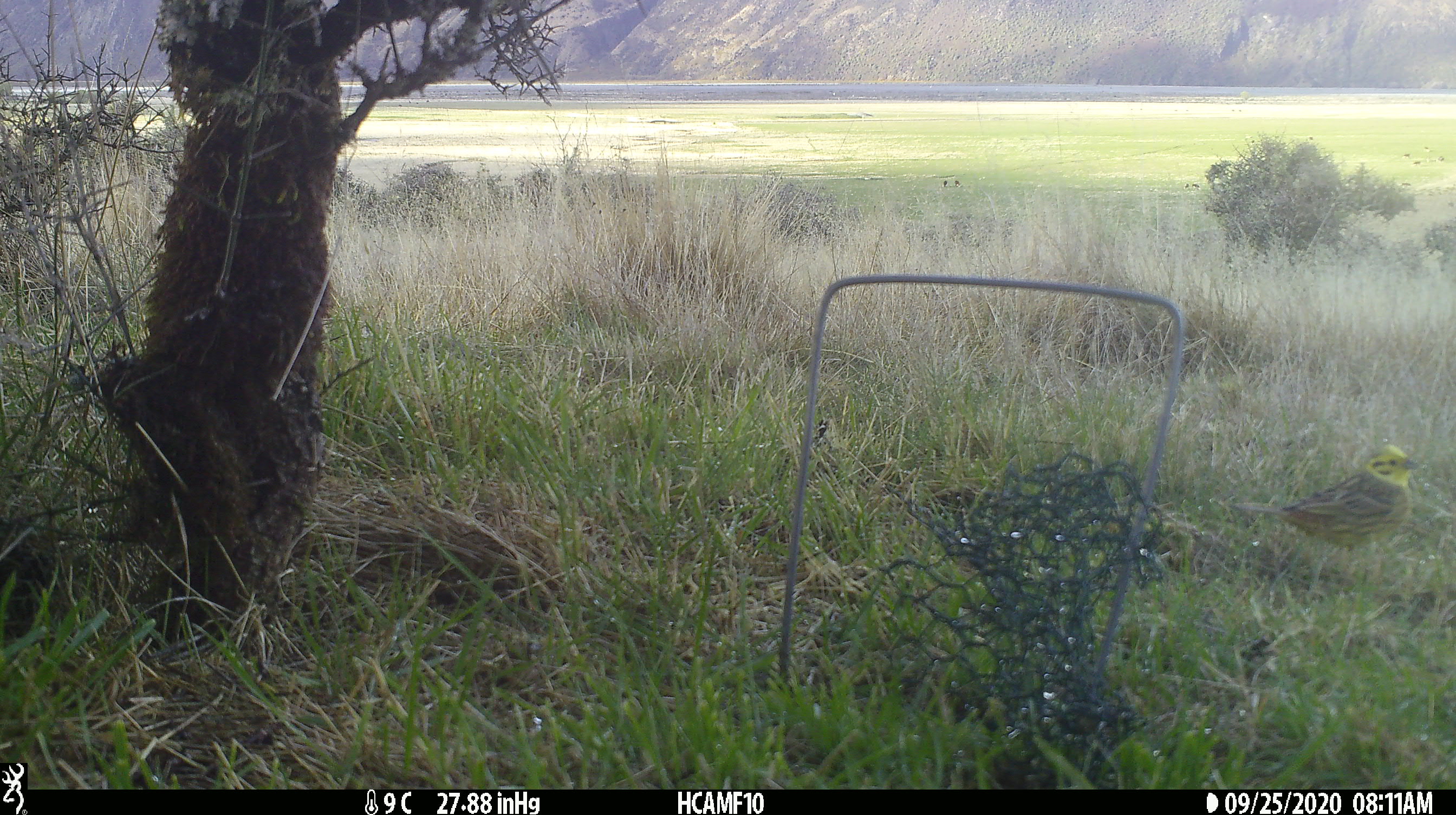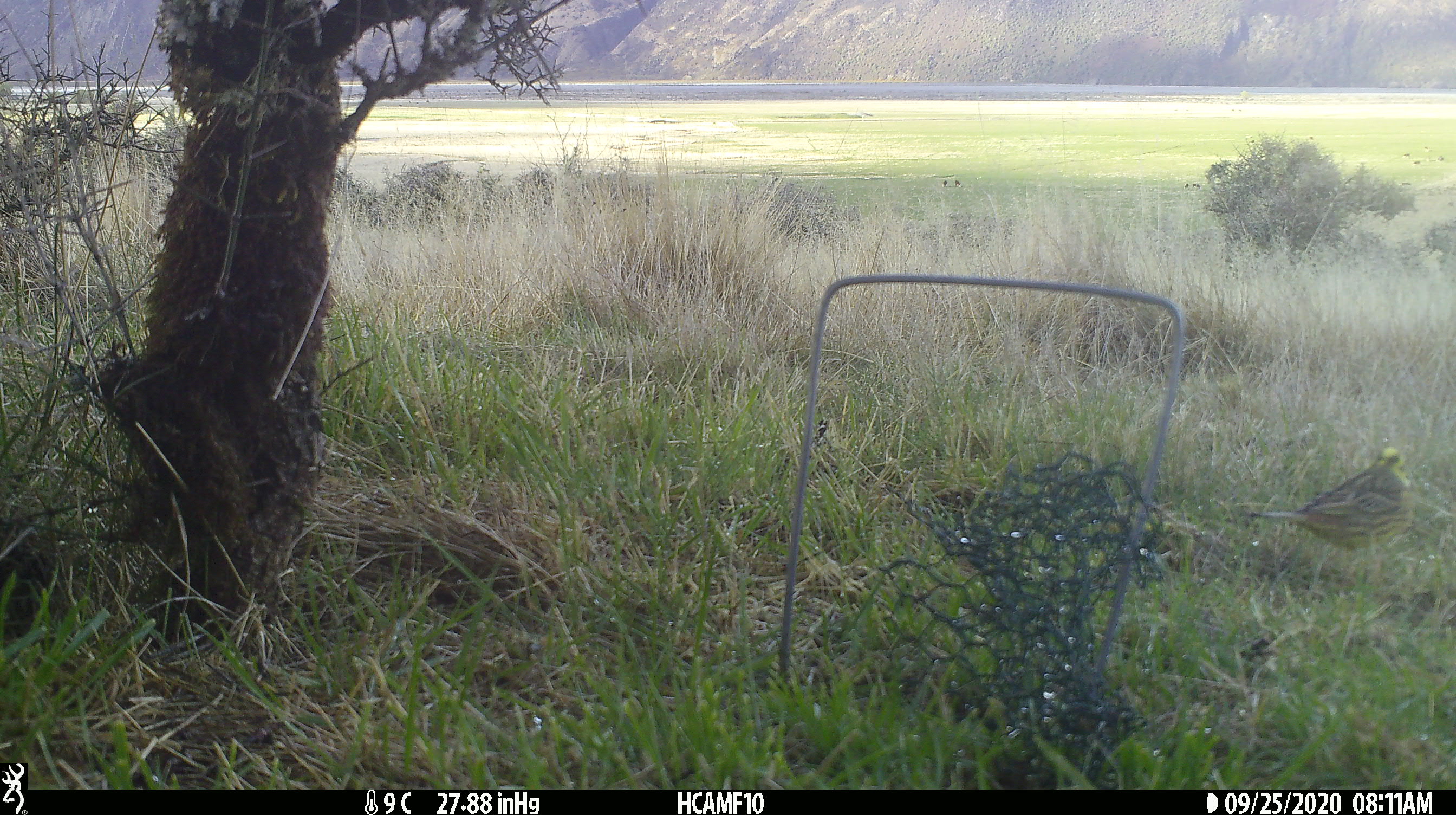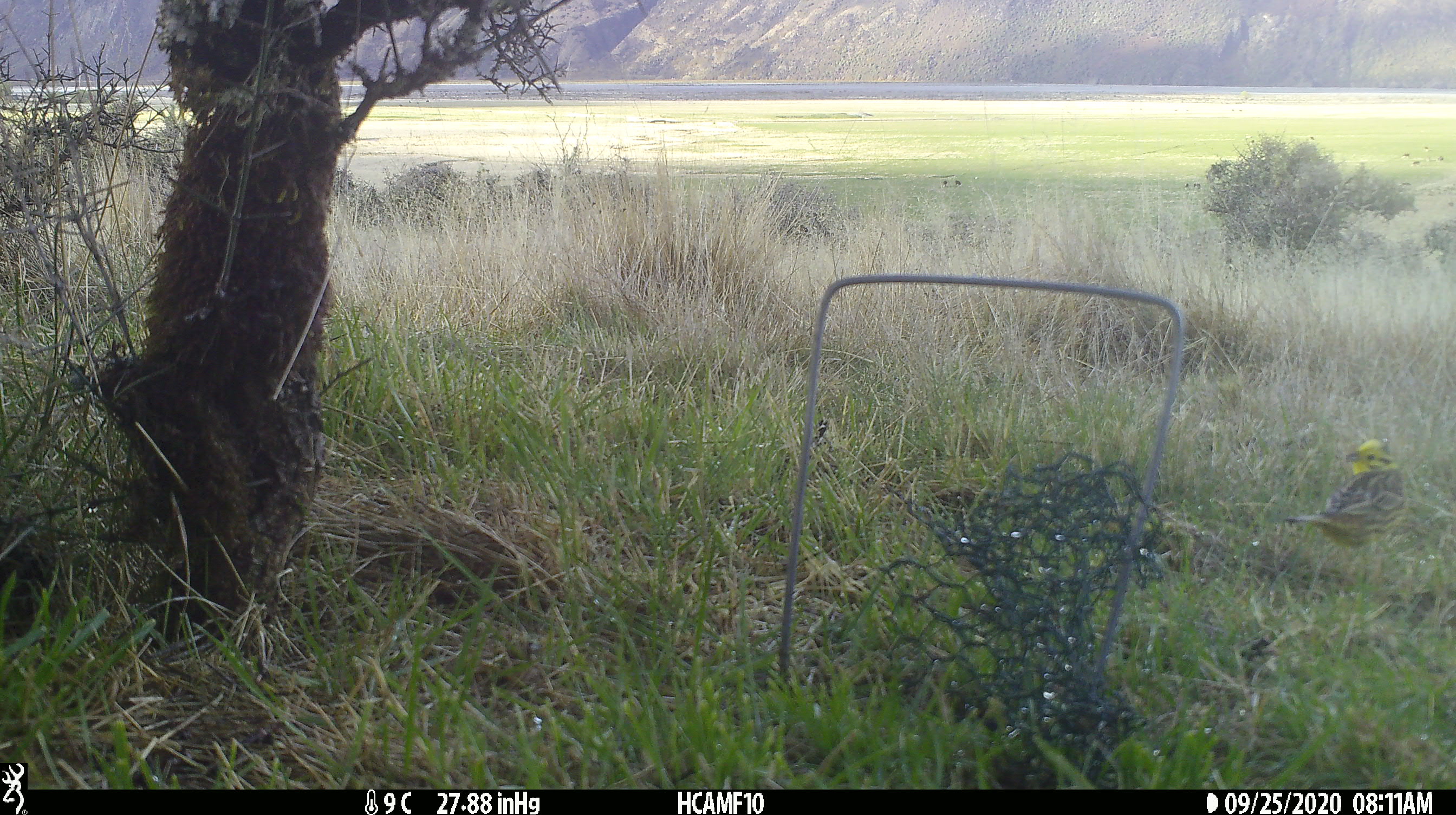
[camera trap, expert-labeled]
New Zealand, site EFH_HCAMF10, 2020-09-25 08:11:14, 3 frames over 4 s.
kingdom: Animalia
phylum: Chordata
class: Aves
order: Passeriformes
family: Emberizidae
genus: Emberiza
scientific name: Emberiza citrinella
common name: yellowhammer